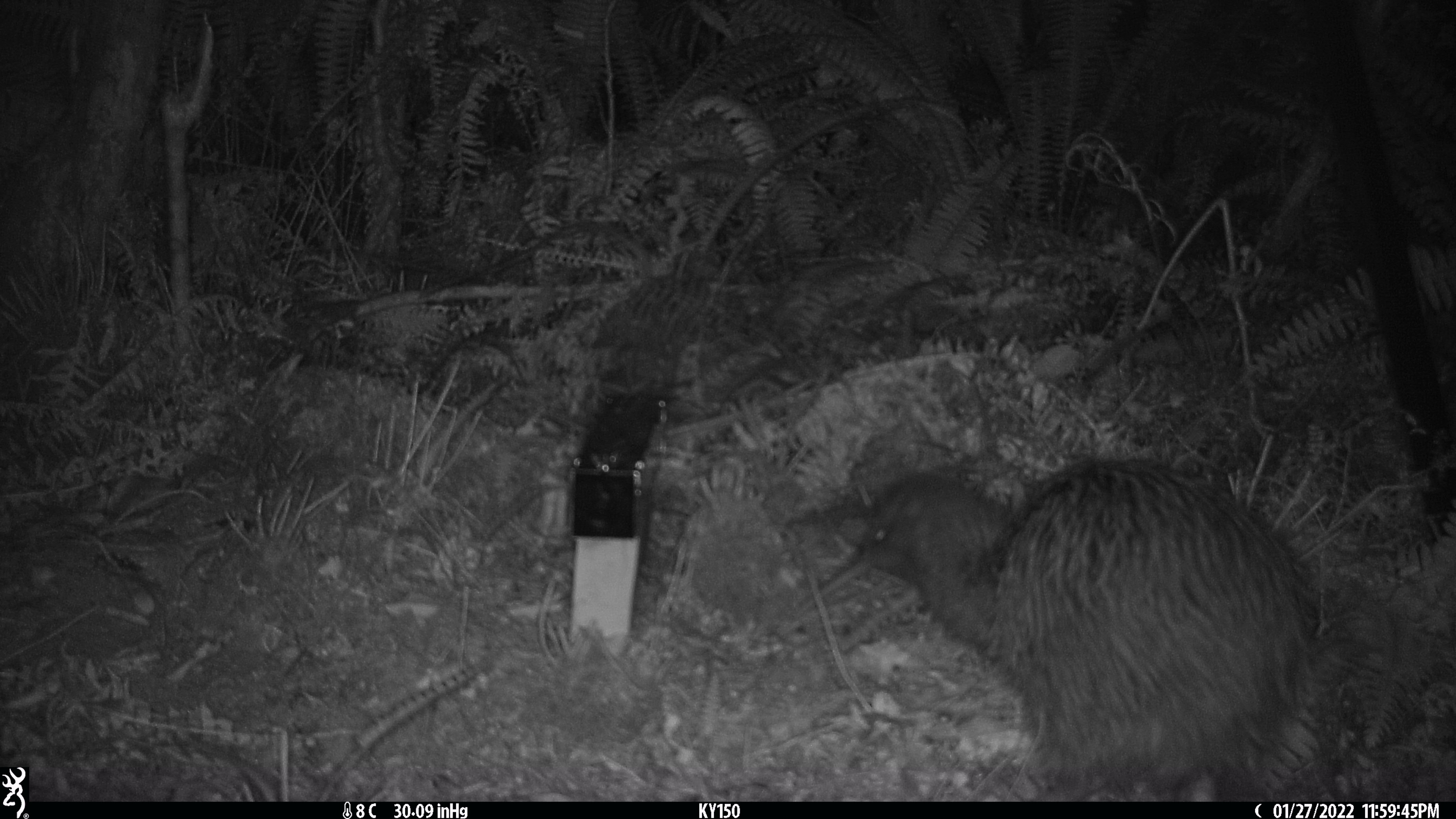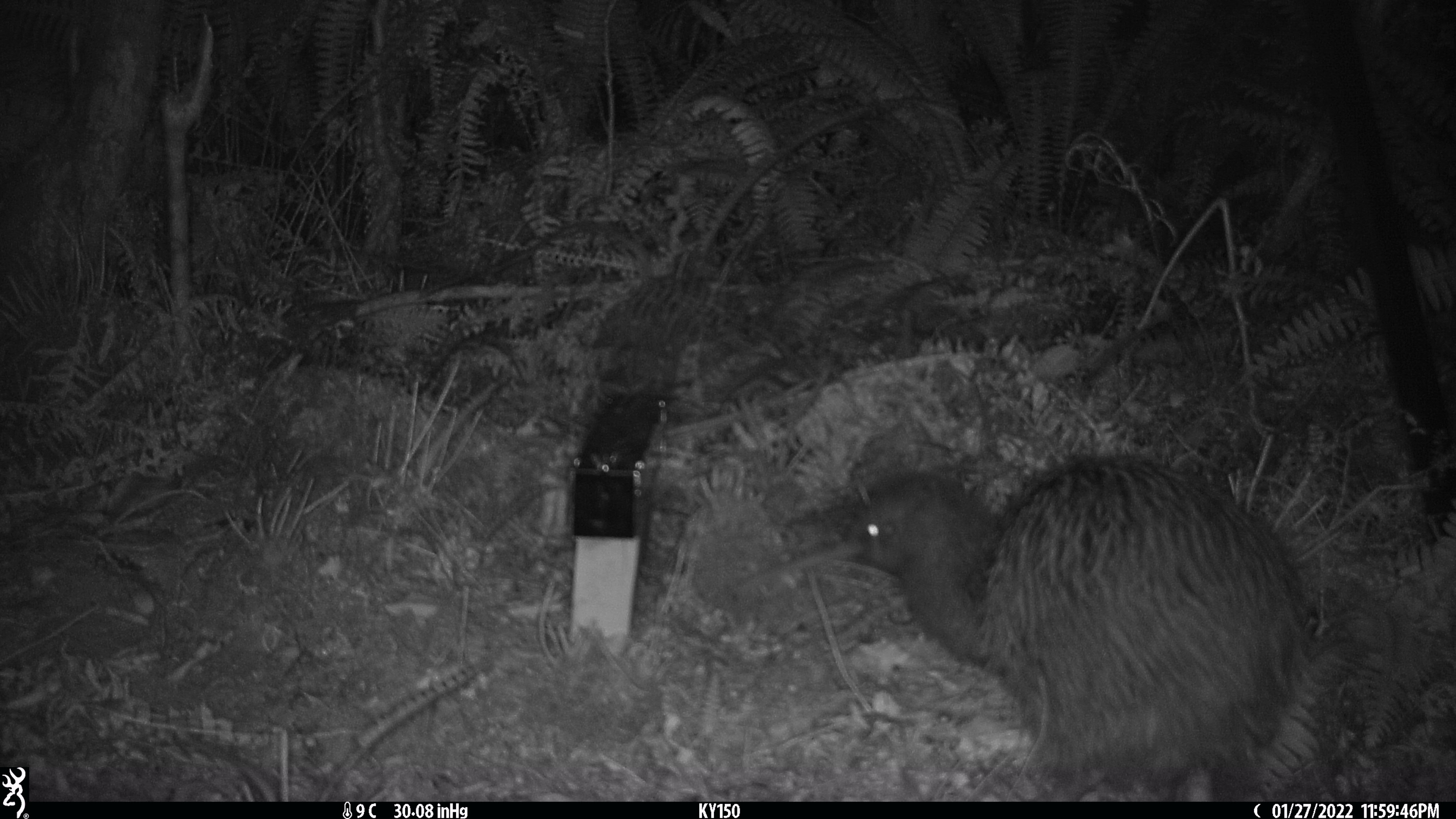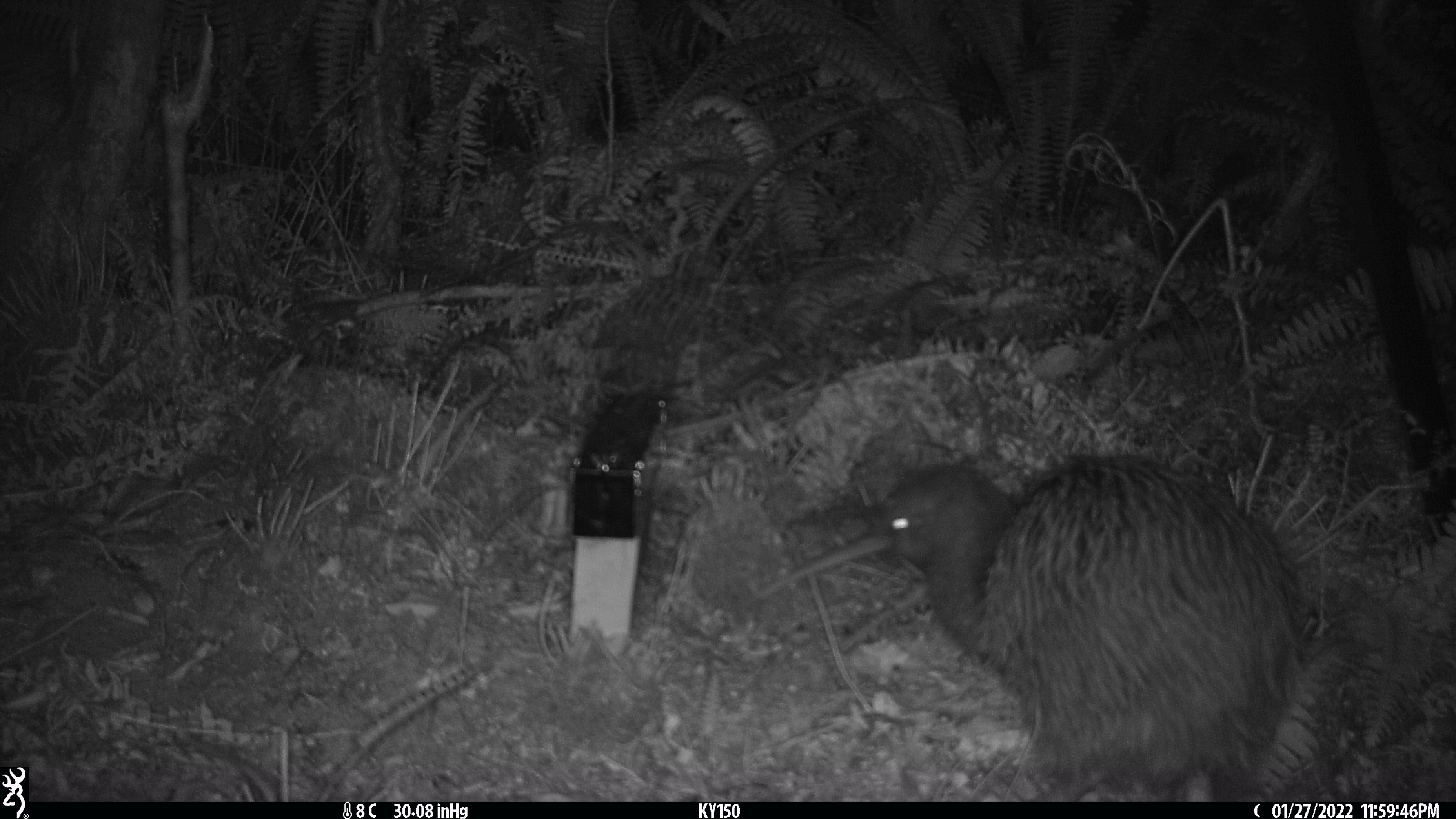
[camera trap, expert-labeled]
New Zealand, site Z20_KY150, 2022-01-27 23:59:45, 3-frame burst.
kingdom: Animalia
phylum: Chordata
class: Aves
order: Apterygiformes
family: Apterygidae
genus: Apteryx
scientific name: Apteryx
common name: kiwi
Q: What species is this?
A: Kiwi (Apteryx).